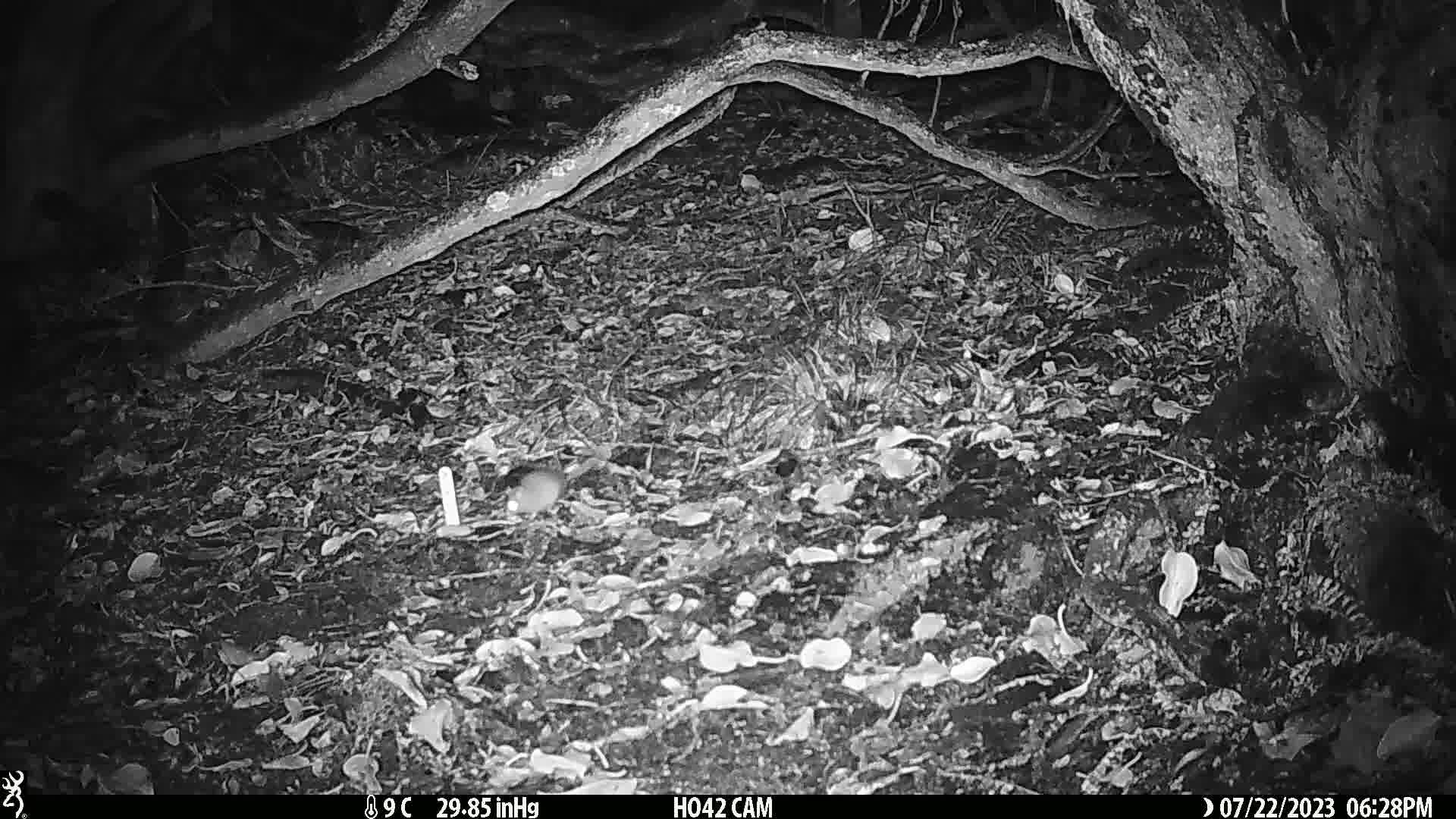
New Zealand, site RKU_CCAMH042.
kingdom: Animalia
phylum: Chordata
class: Mammalia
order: Rodentia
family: Muridae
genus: Rattus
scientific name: Rattus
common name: rat